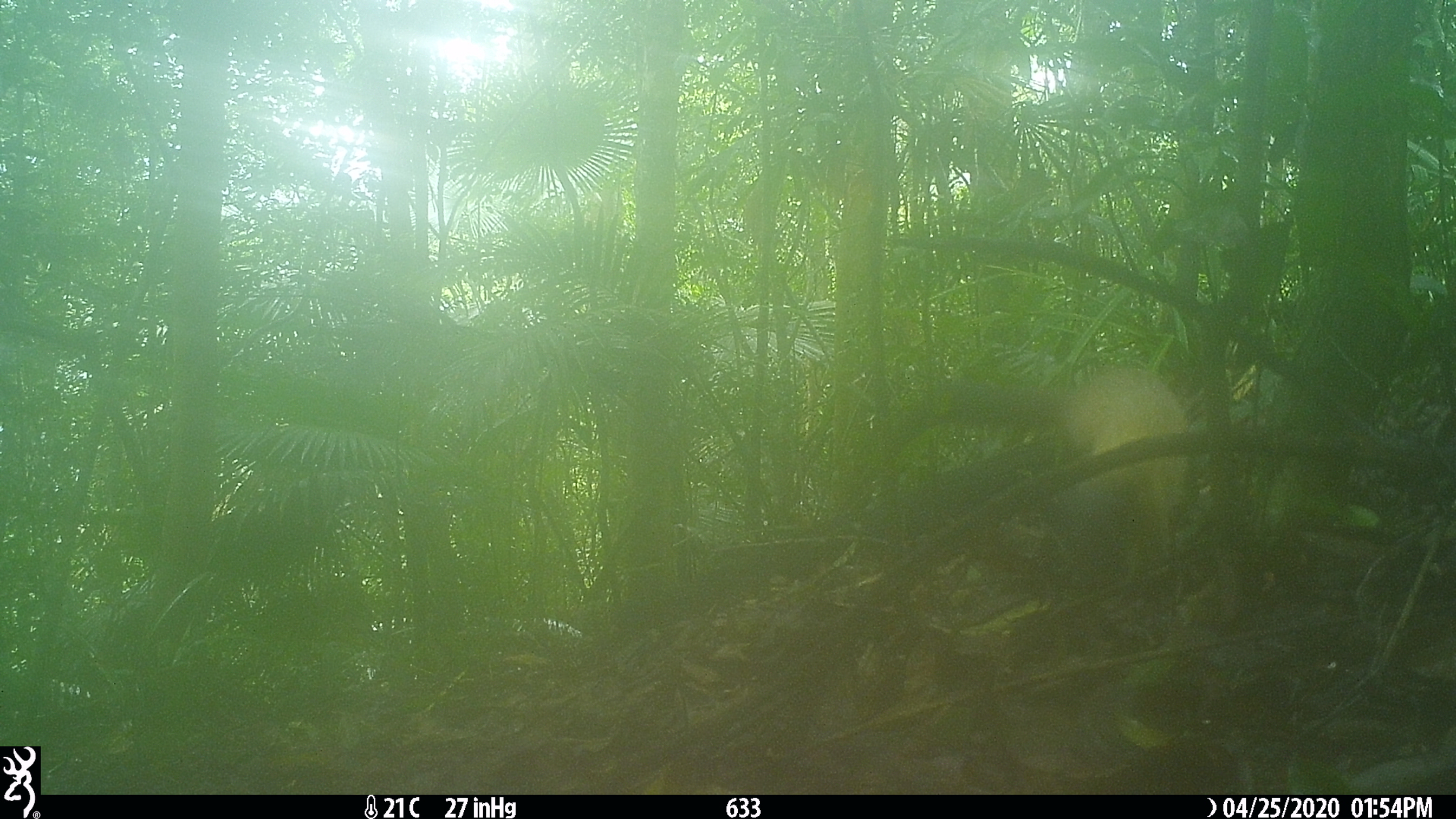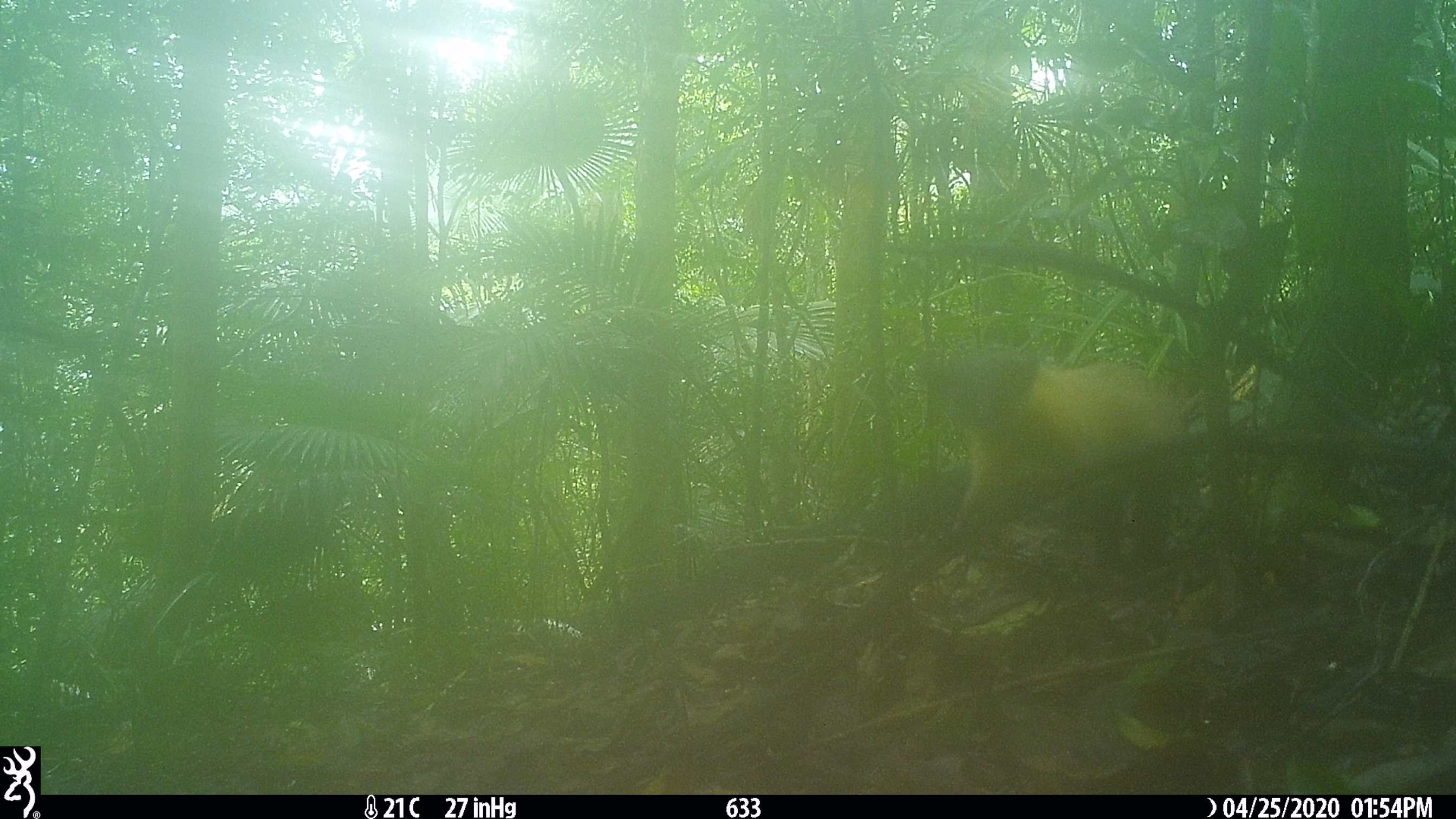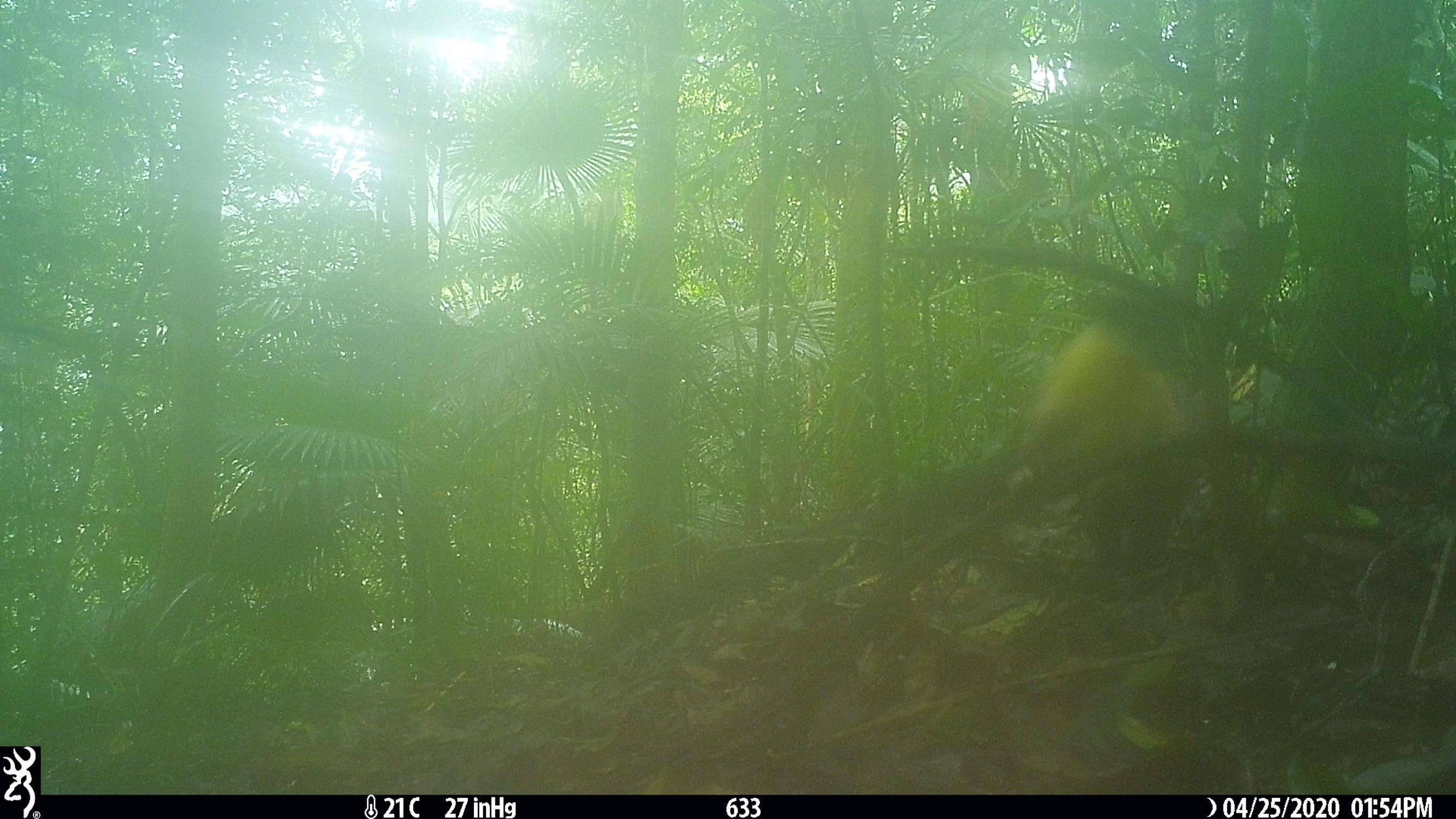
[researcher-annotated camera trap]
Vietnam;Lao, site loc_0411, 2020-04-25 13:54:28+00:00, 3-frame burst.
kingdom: Animalia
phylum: Chordata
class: Mammalia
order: Carnivora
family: Mustelidae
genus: Martes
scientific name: Martes flavigula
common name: yellow-throated marten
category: yellow throated marten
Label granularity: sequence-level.